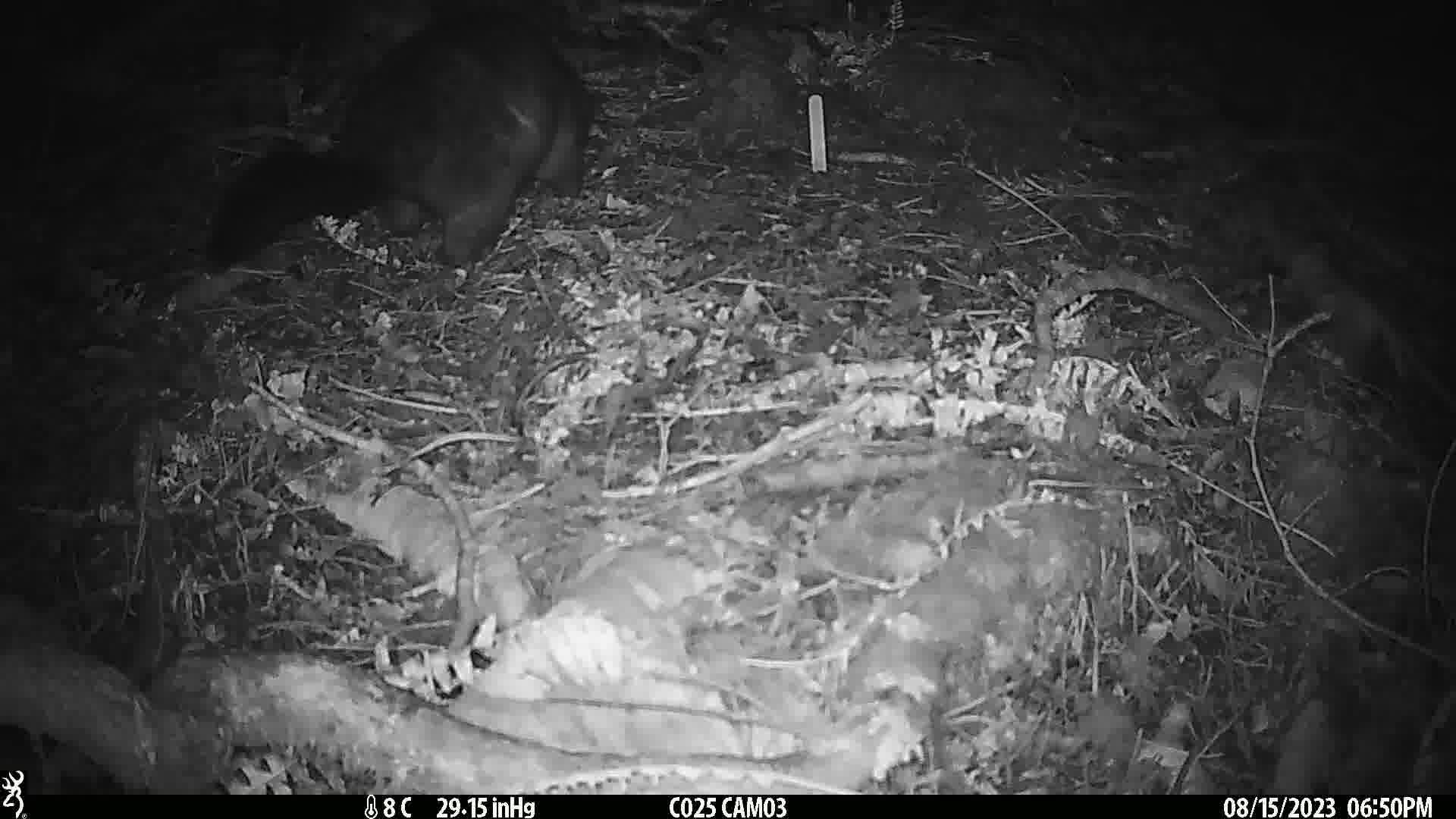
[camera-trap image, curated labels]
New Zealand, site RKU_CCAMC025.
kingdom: Animalia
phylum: Chordata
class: Mammalia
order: Diprotodontia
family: Phalangeridae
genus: Trichosurus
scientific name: Trichosurus vulpecula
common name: common brushtail possum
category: possum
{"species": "possum (common brushtail possum) (Trichosurus vulpecula)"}